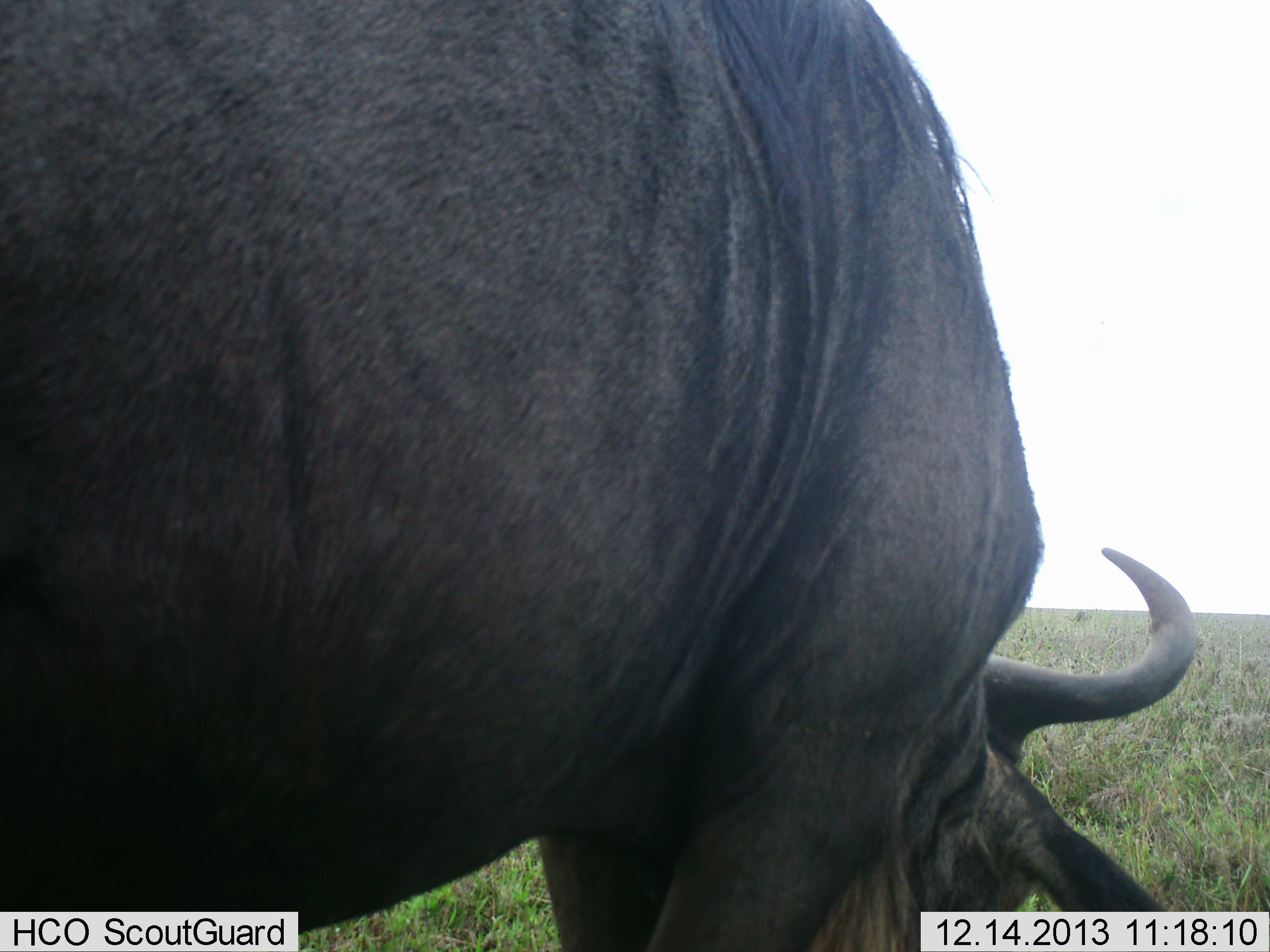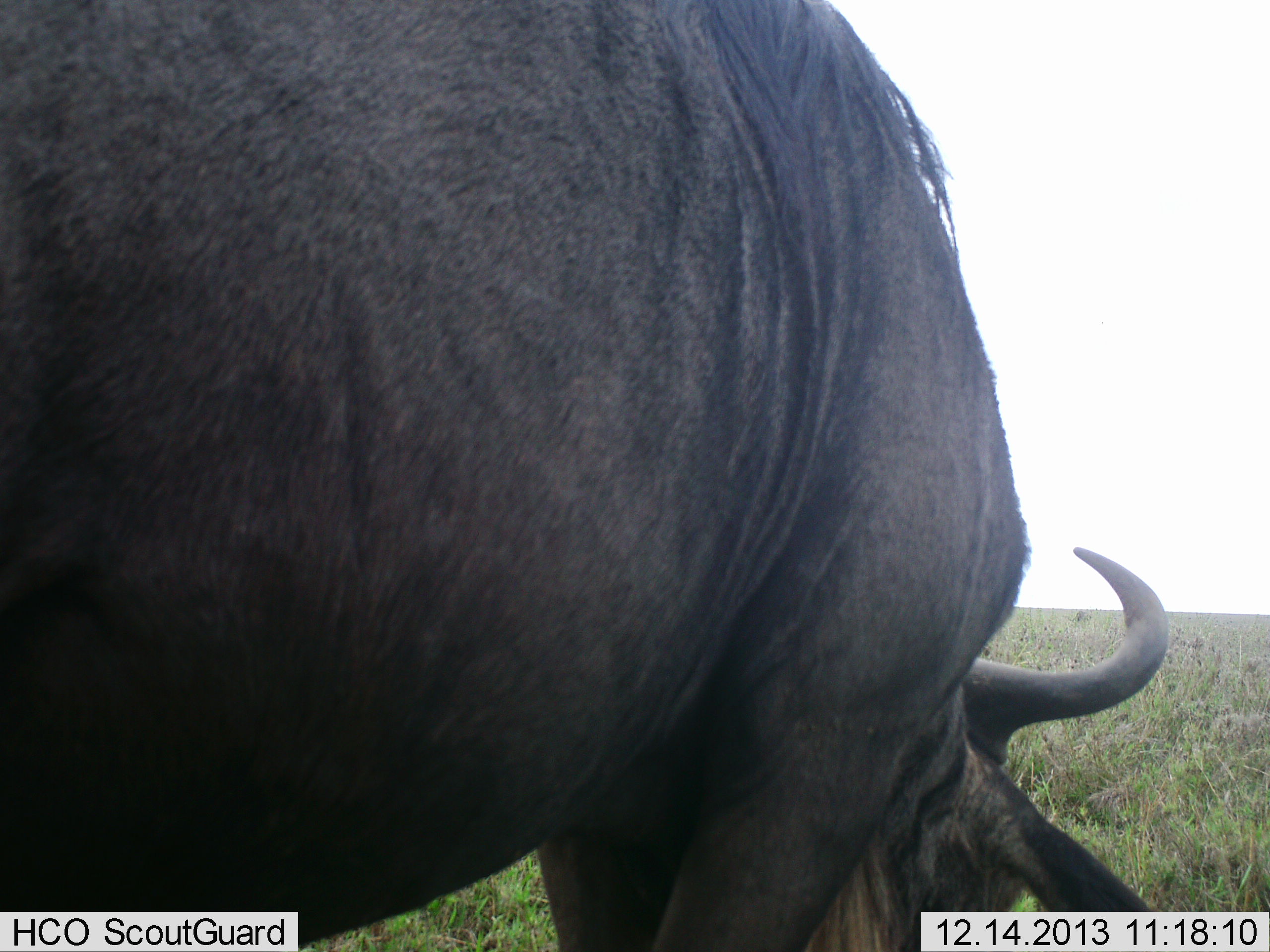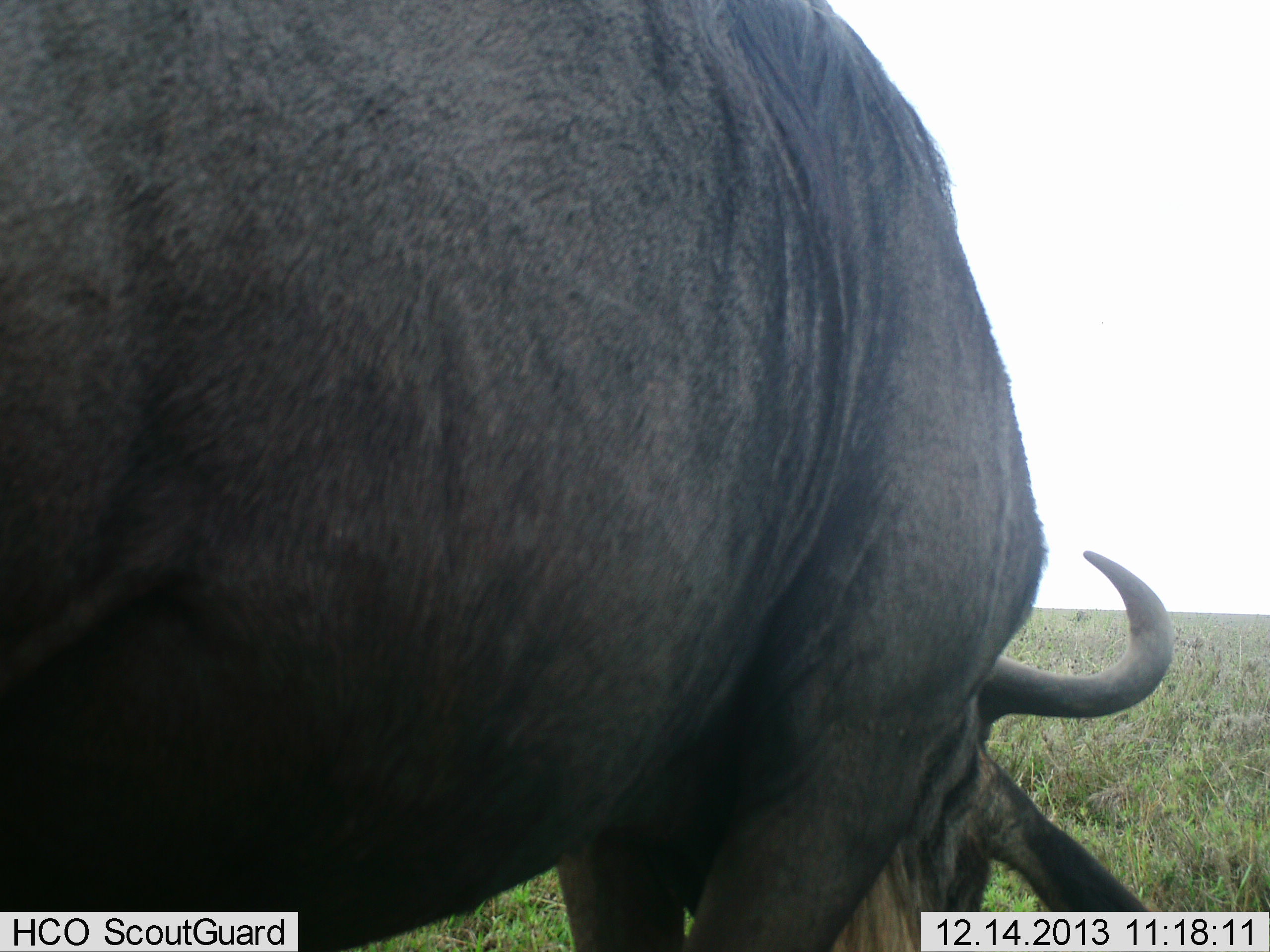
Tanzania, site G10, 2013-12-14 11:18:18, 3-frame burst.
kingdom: Animalia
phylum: Chordata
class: Mammalia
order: Artiodactyla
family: Bovidae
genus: Connochaetes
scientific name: Connochaetes taurinus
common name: blue wildebeest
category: wildebeest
Wildebeest (blue wildebeest) (Connochaetes taurinus), count 1. Behavior (volunteer vote fractions): standing 10%, resting 0%, moving 20%, interacting 0%. Young present (vote fraction): 0%. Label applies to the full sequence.